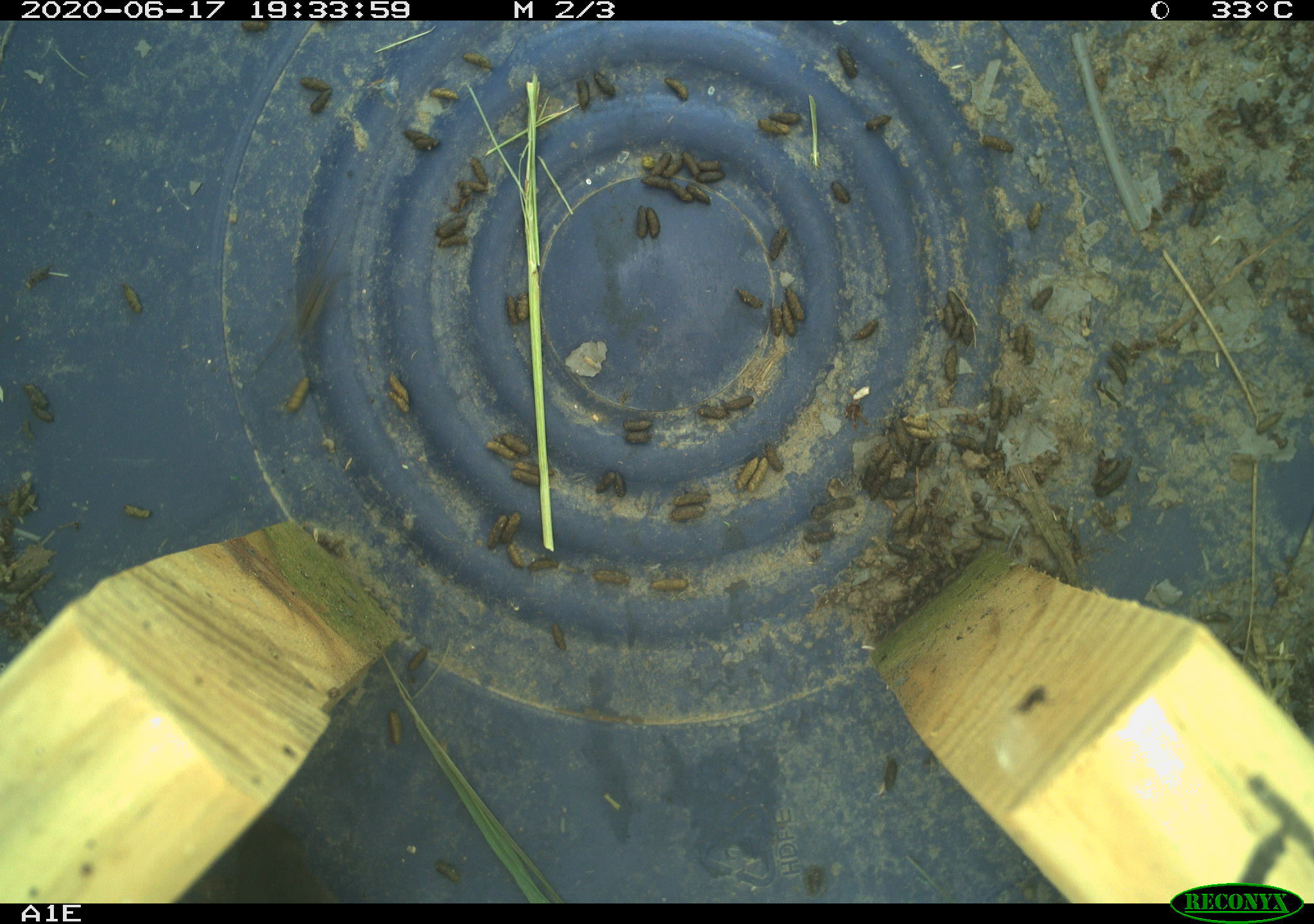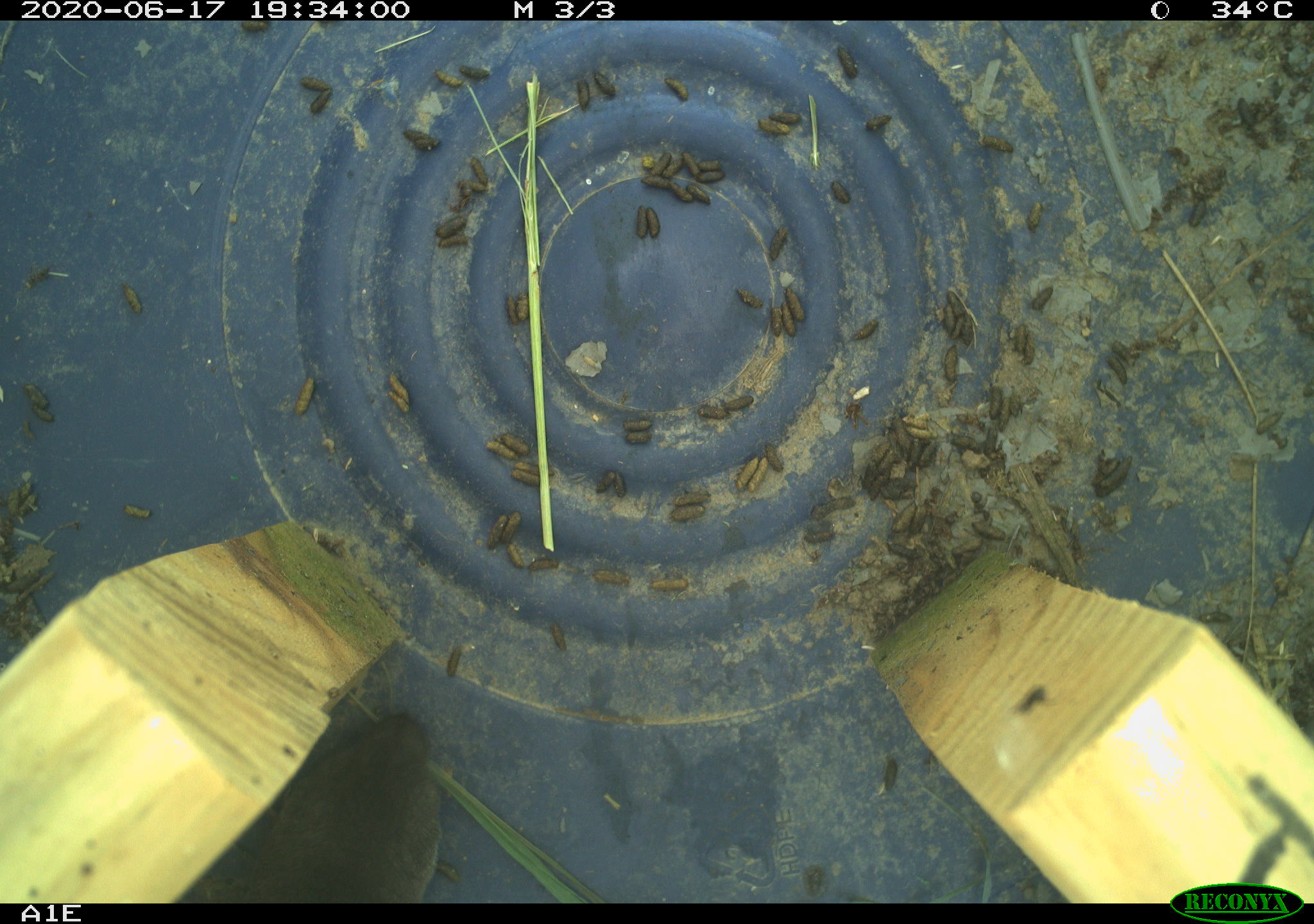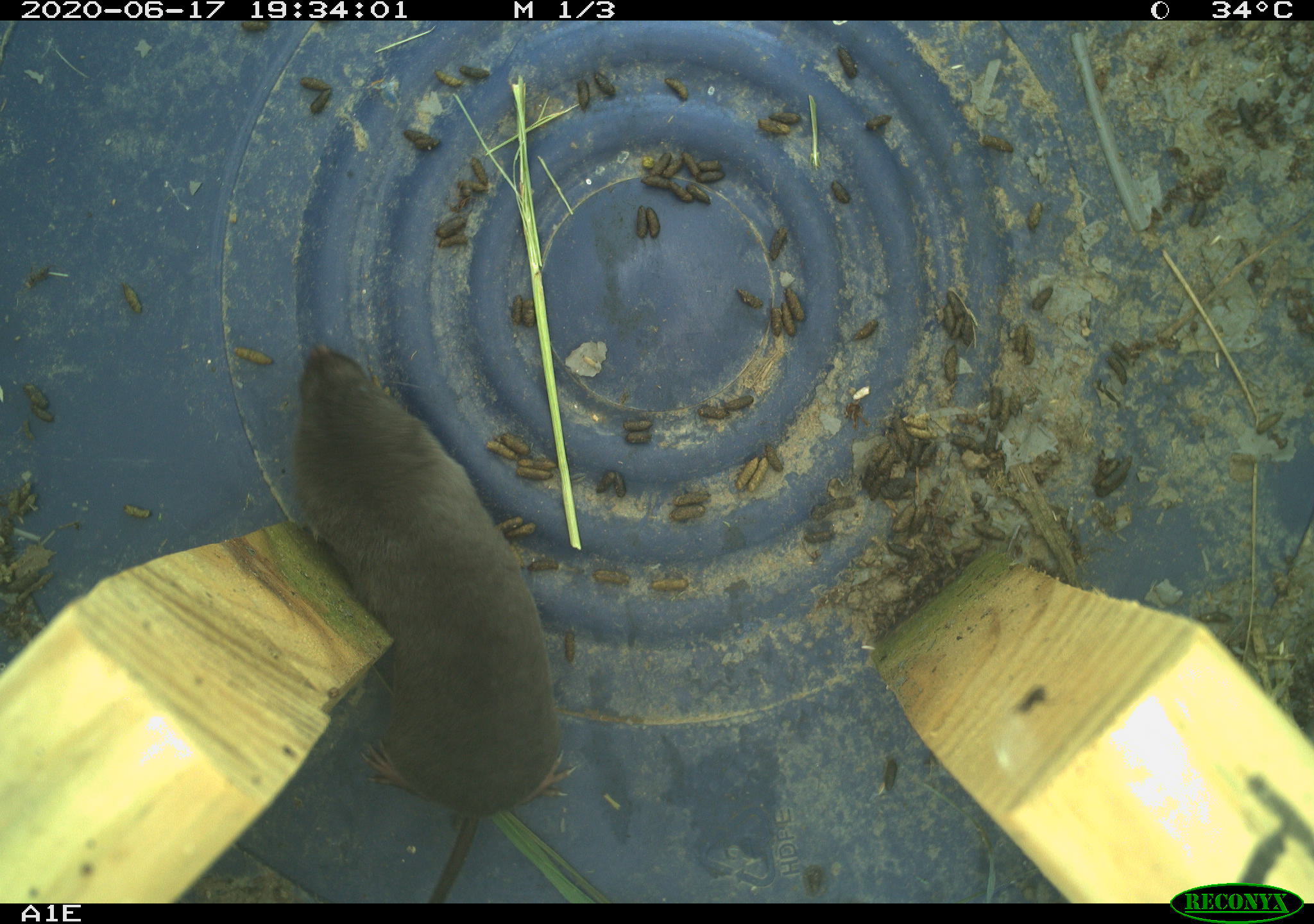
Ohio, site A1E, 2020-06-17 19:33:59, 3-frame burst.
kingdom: Animalia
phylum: Chordata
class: Mammalia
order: Eulipotyphla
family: Soricidae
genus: Blarina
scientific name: Blarina brevicauda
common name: northern short-tailed shrew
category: n. short-tailed shrew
N. short-tailed shrew (northern short-tailed shrew) (Blarina brevicauda).